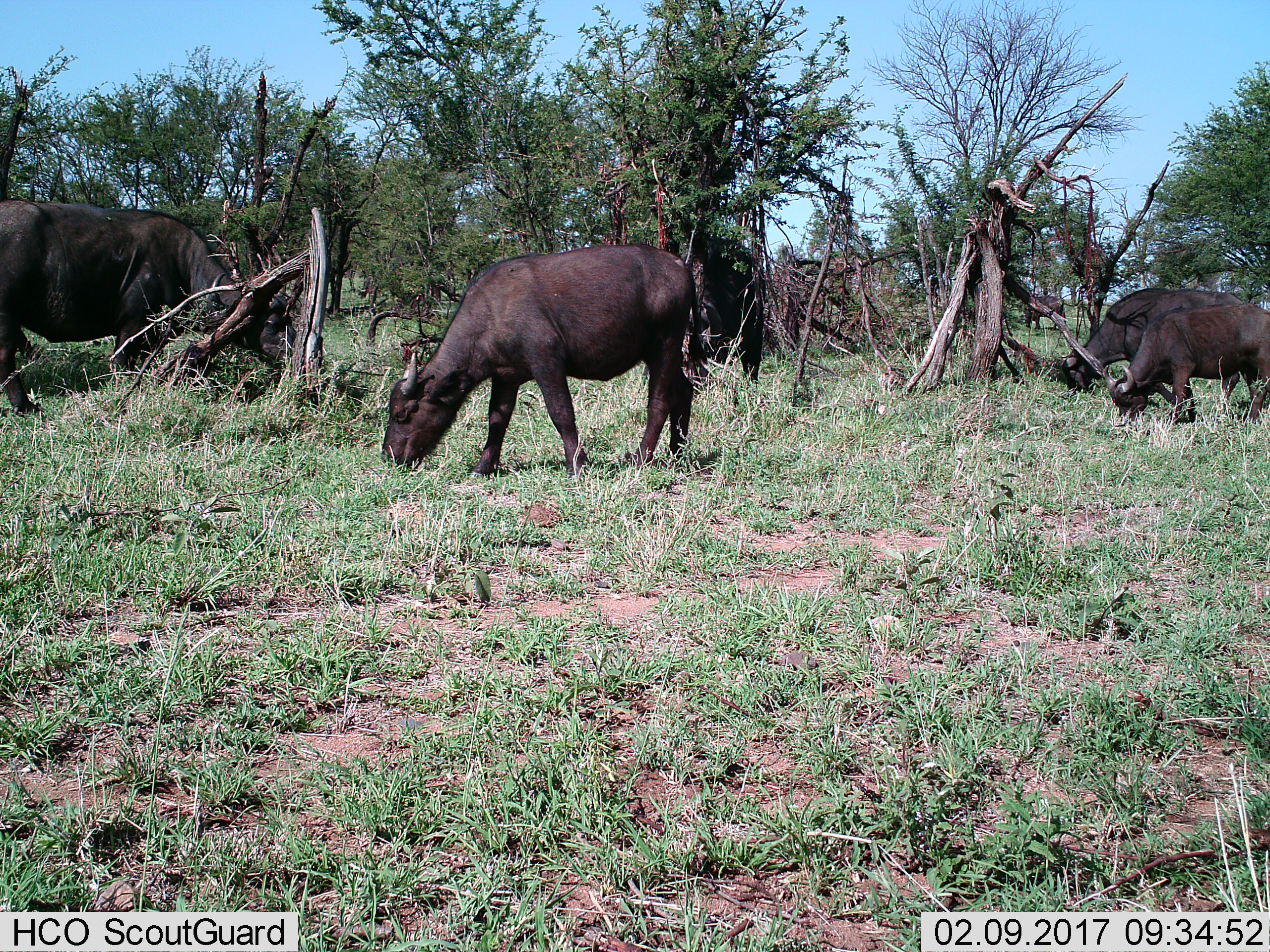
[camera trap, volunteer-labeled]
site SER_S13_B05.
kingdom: Animalia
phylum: Chordata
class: Mammalia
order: Artiodactyla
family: Bovidae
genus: Syncerus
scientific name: Syncerus caffer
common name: african buffalo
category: buffalo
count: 4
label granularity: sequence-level